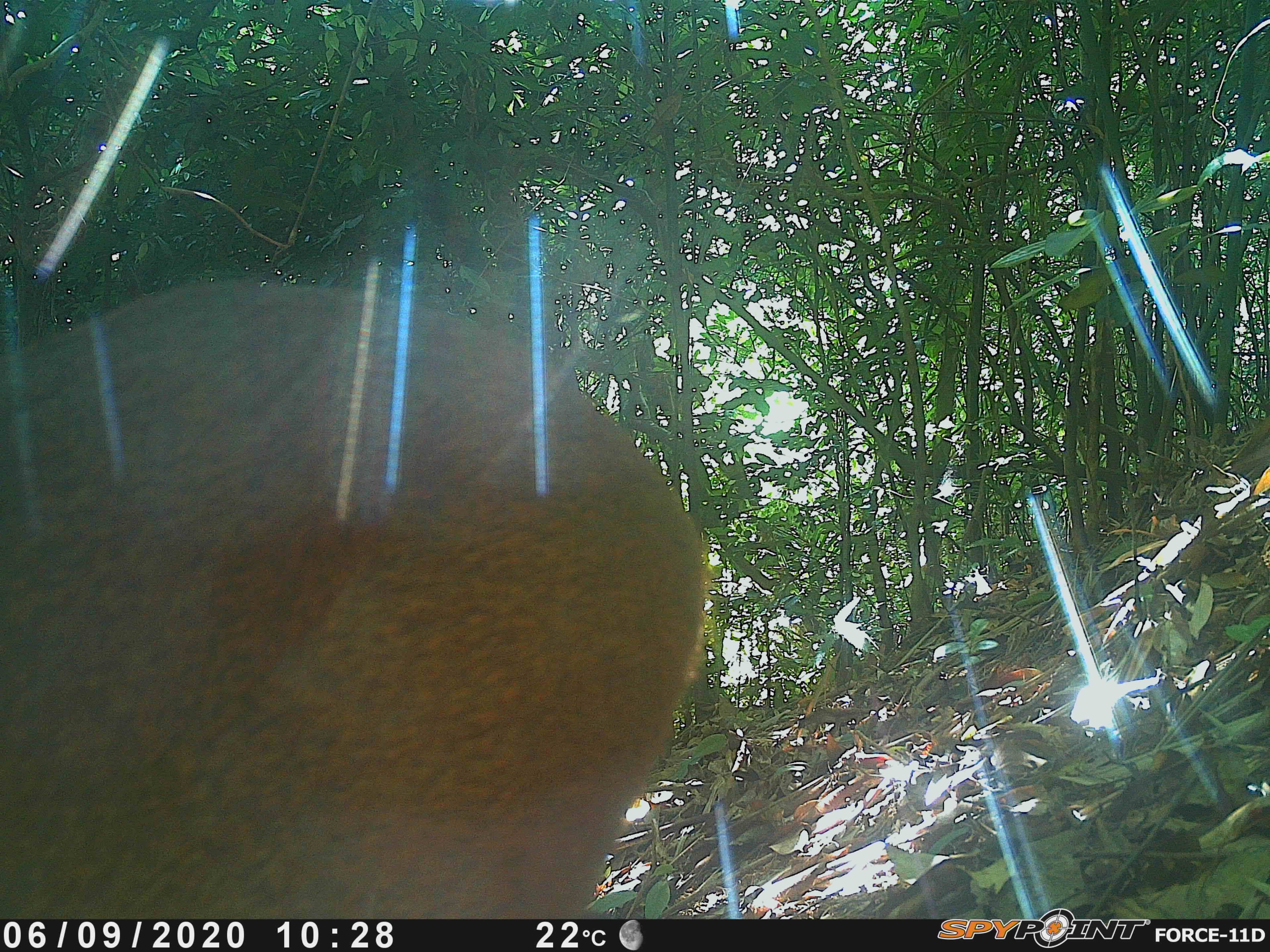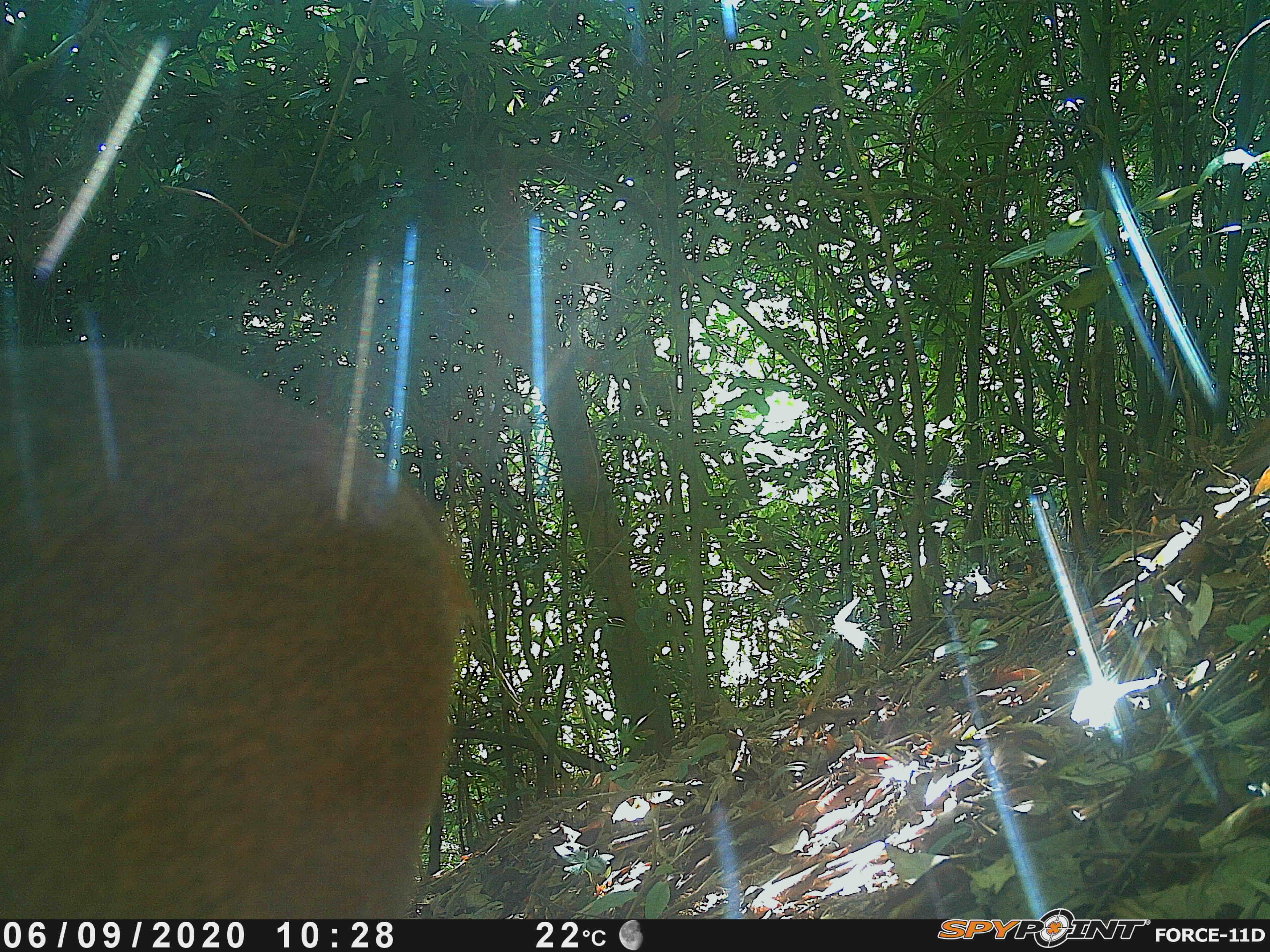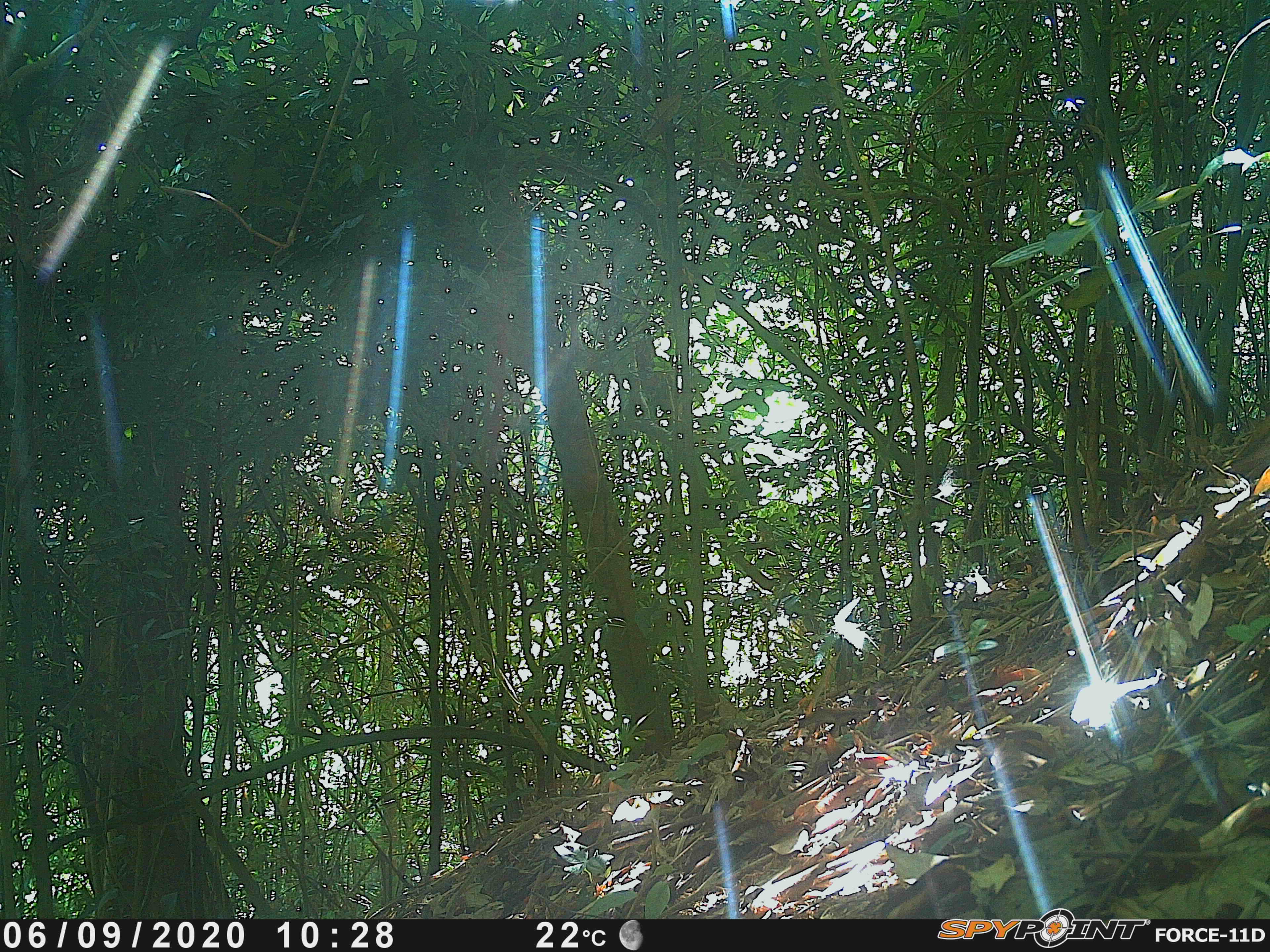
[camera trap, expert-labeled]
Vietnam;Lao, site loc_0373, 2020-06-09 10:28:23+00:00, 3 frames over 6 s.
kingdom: Animalia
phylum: Chordata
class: Mammalia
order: Artiodactyla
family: Cervidae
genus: Muntiacus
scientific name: Muntiacus vuquangensis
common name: large-antlered muntjac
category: large antlered muntjac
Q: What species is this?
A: Large antlered muntjac (large-antlered muntjac) (Muntiacus vuquangensis).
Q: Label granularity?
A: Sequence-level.